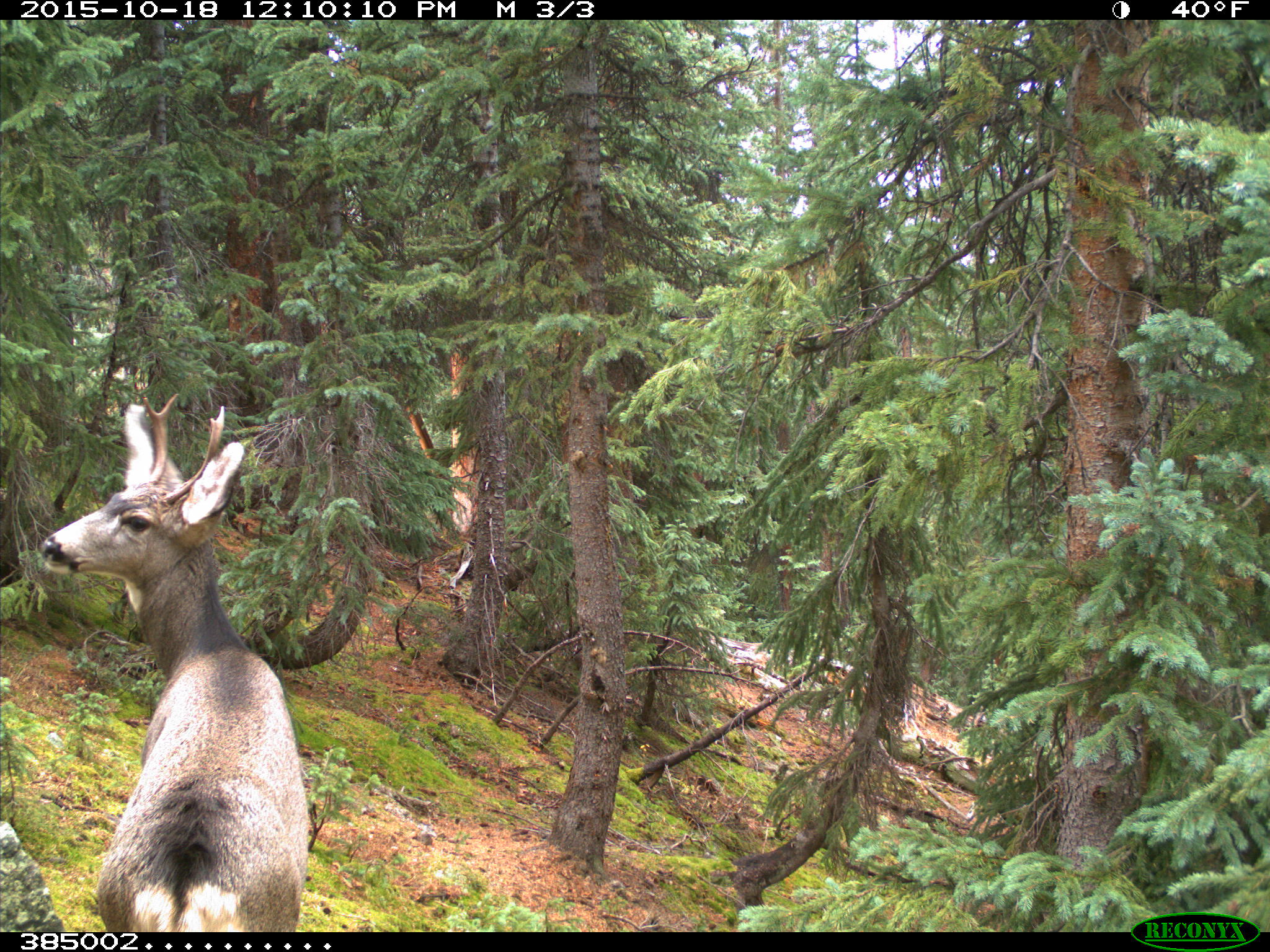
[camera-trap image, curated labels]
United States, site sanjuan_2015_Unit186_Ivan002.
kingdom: Animalia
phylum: Chordata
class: Mammalia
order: Artiodactyla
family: Cervidae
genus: Odocoileus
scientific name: Odocoileus hemionus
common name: mule deer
Odocoileus hemionus (mule deer).